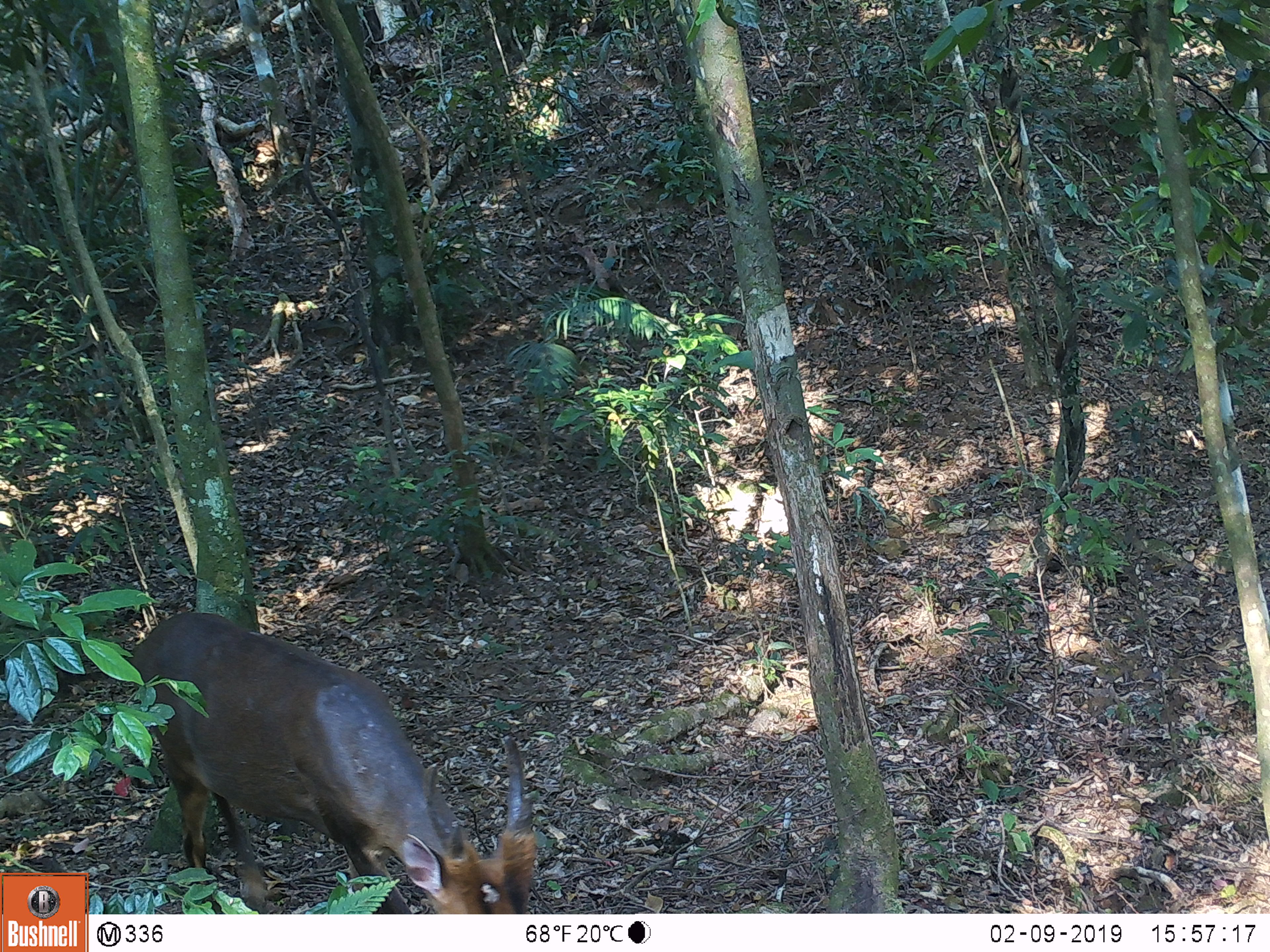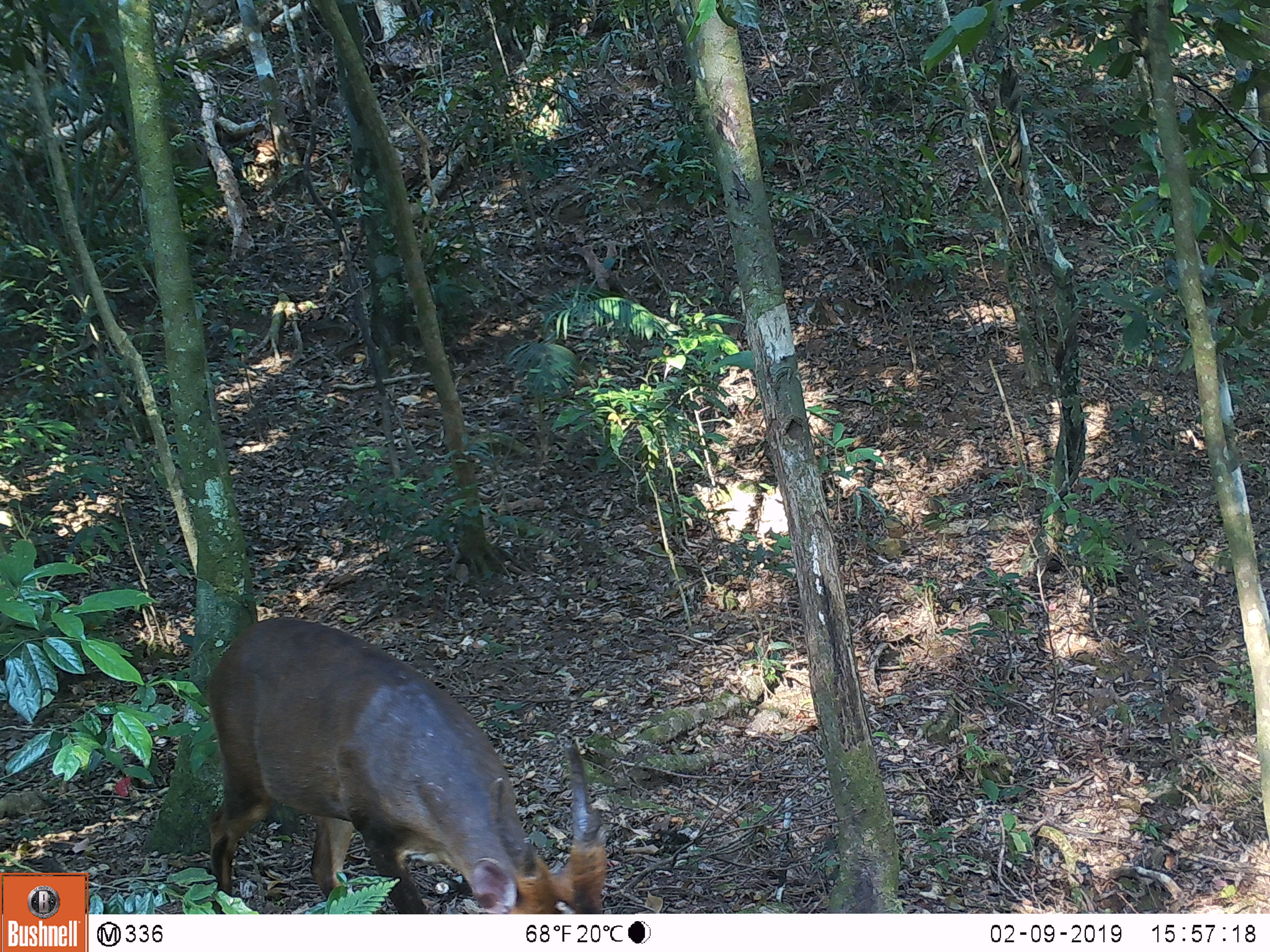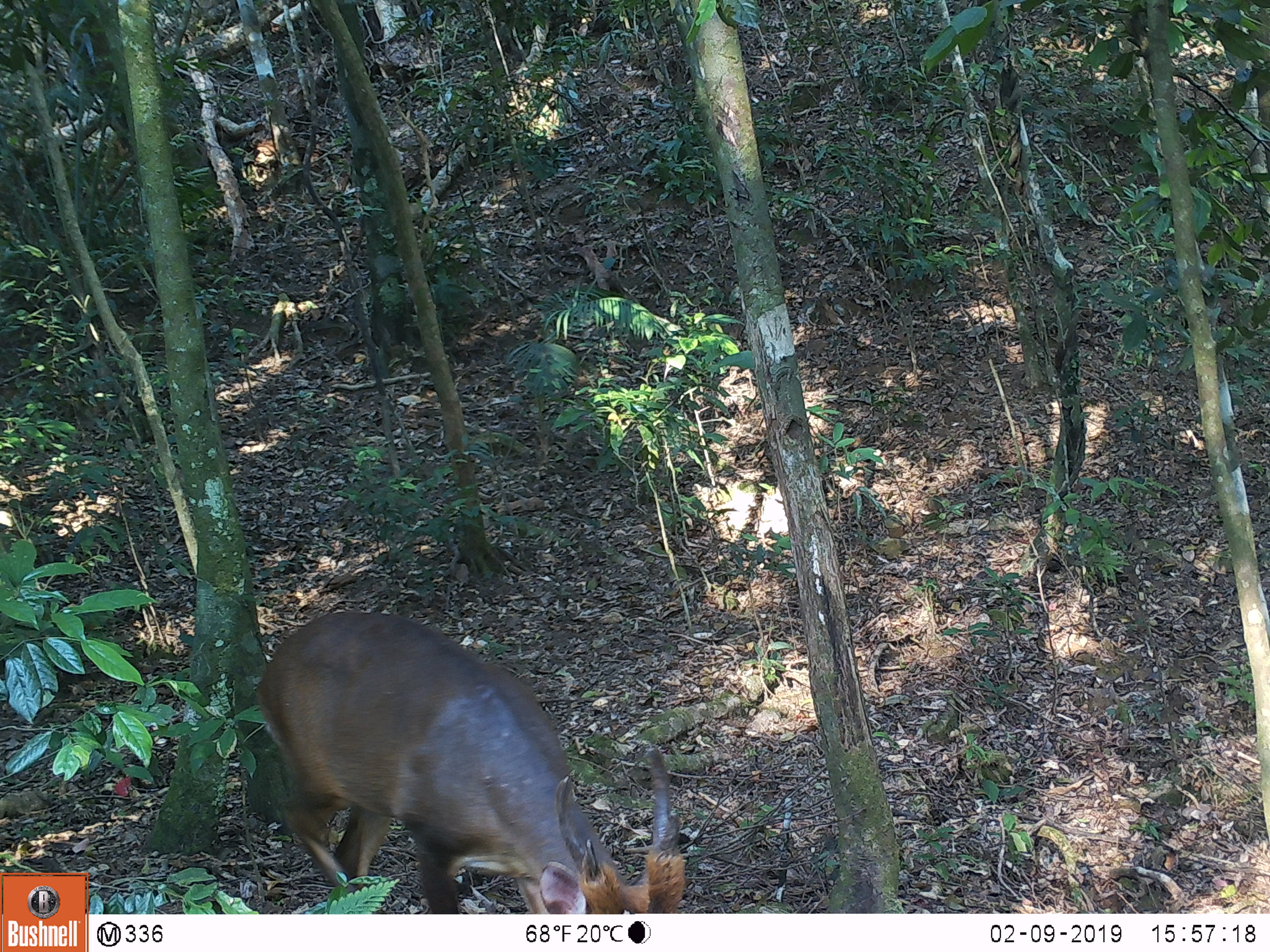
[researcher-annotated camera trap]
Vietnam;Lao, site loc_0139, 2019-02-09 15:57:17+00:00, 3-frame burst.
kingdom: Animalia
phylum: Chordata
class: Mammalia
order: Artiodactyla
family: Cervidae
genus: Muntiacus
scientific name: Muntiacus vuquangensis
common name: large-antlered muntjac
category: large antlered muntjac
Large antlered muntjac (large-antlered muntjac) (Muntiacus vuquangensis). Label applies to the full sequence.